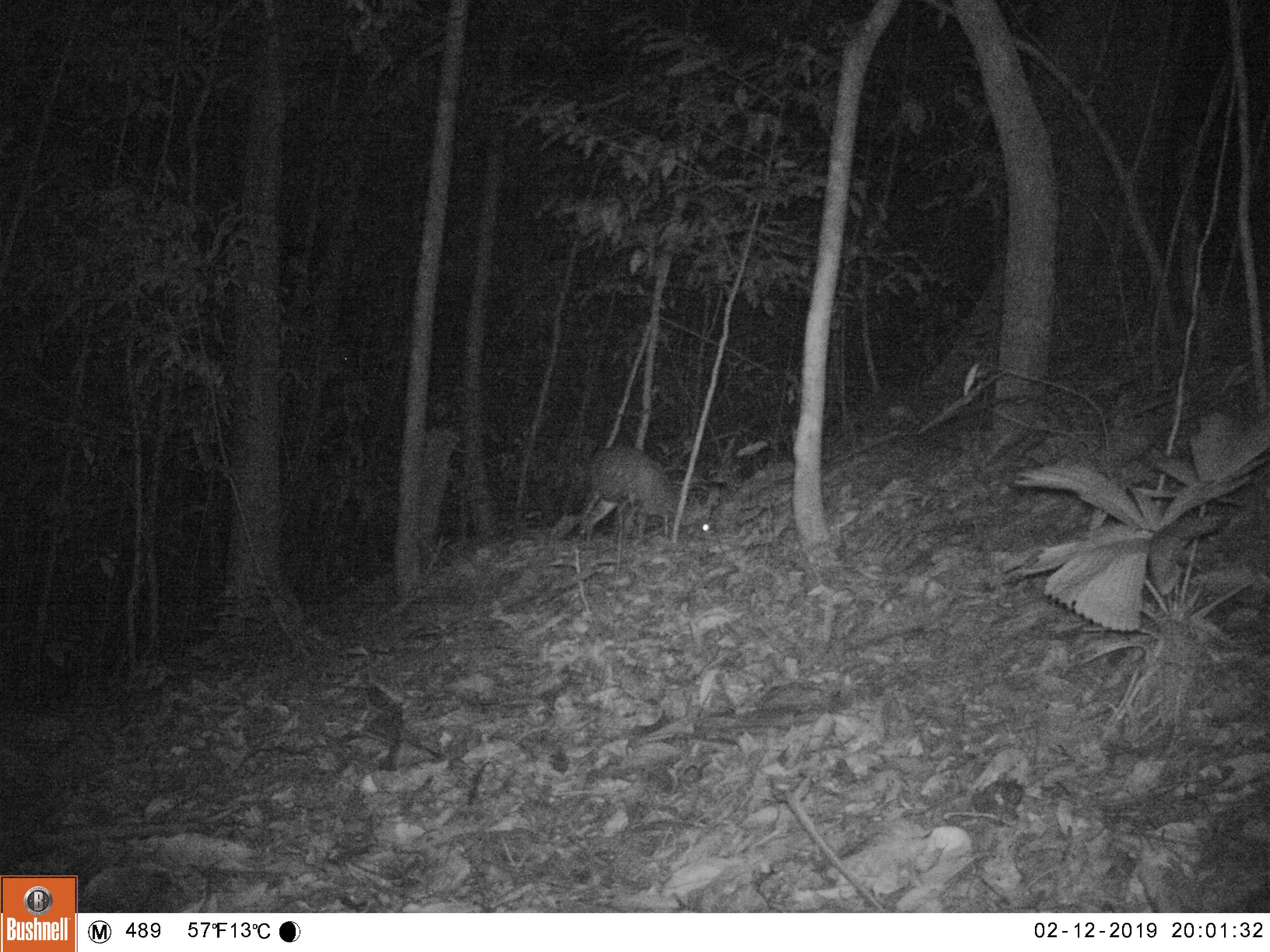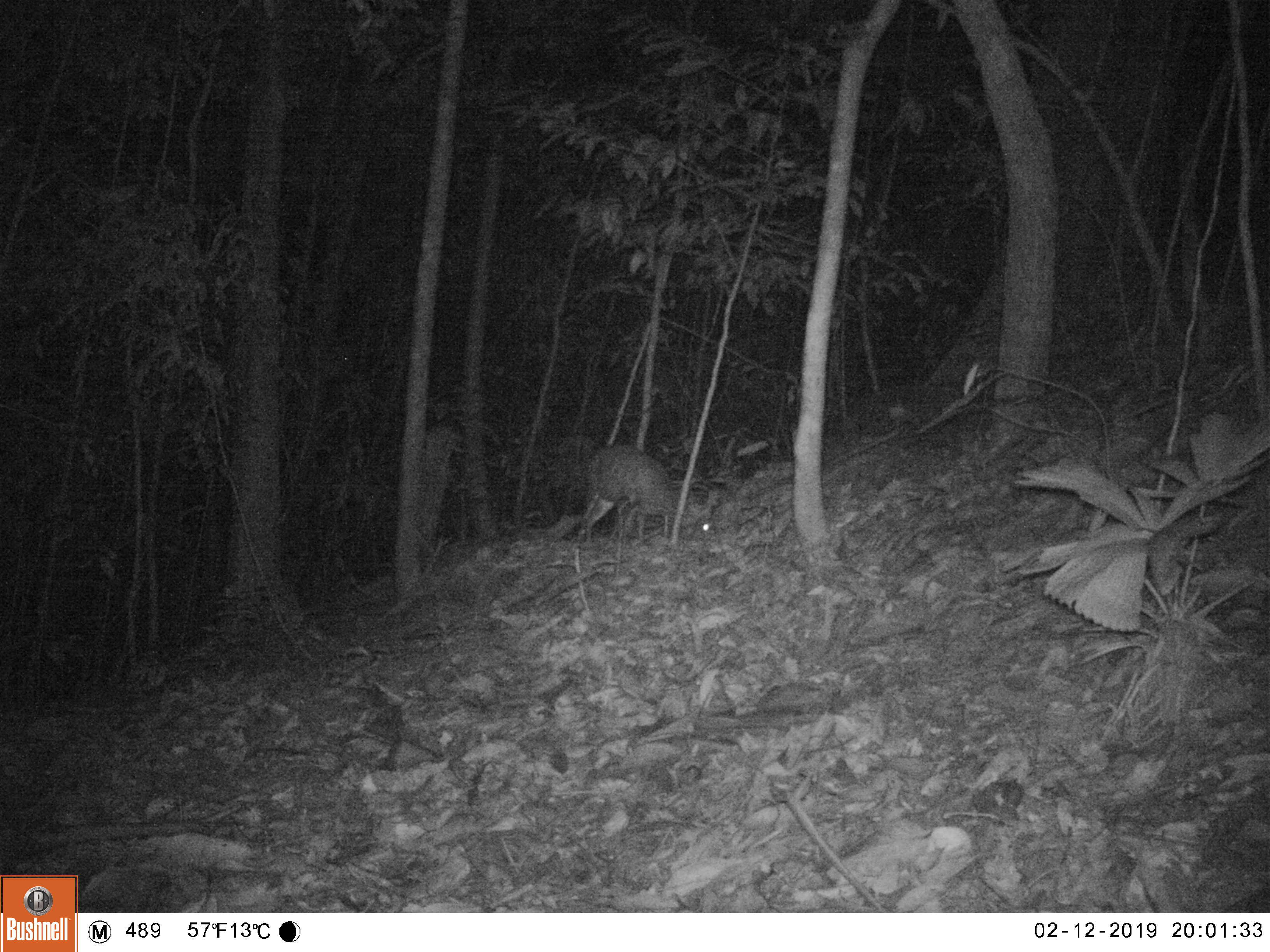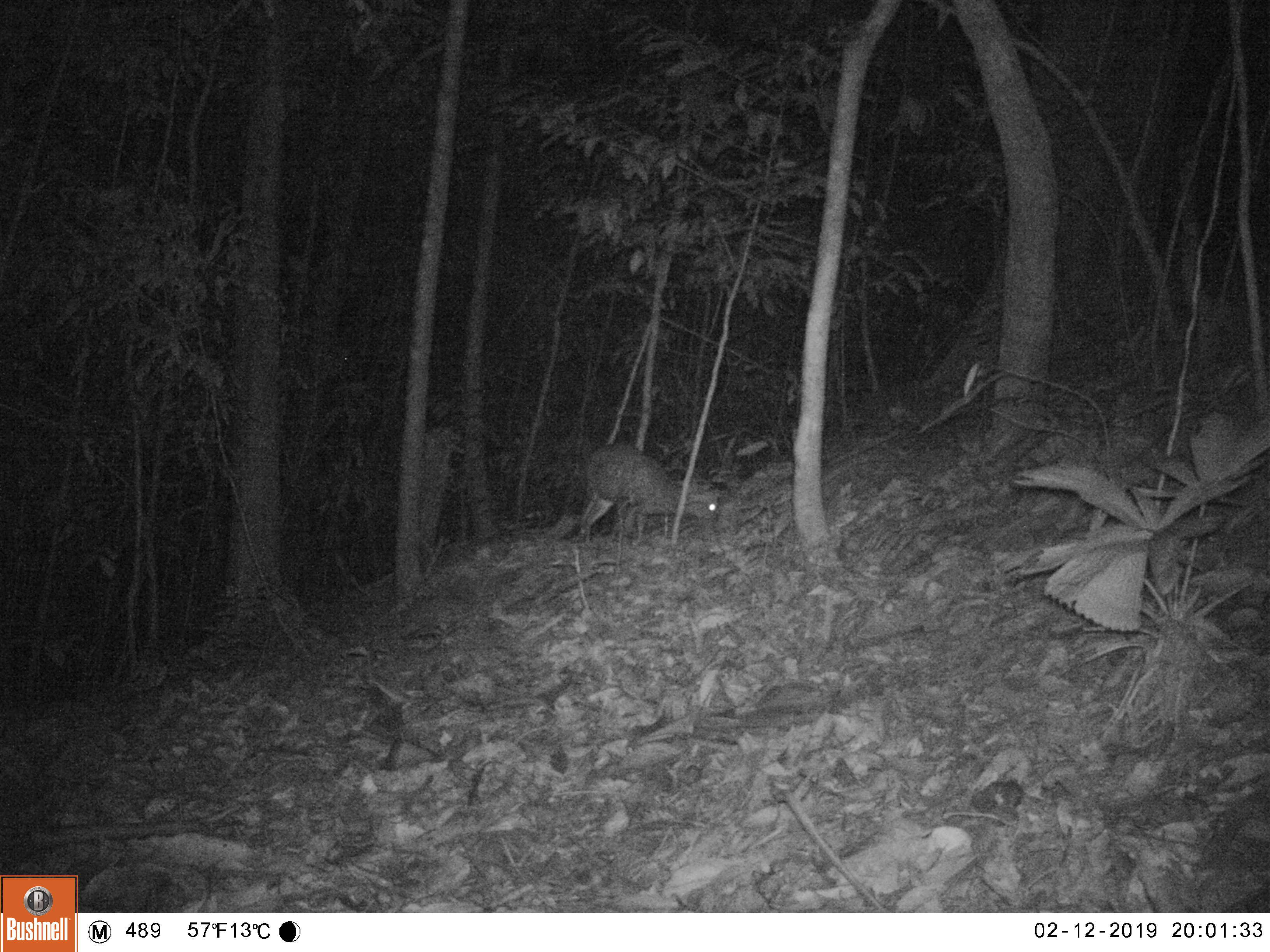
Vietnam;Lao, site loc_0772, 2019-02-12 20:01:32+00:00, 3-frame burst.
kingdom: Animalia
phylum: Chordata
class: Mammalia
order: Artiodactyla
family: Cervidae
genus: Muntiacus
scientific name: Muntiacus rooseveltorum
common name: roosevelt's muntjac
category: roosevelts muntjac group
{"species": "roosevelts muntjac group (roosevelt's muntjac) (Muntiacus rooseveltorum)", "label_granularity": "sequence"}